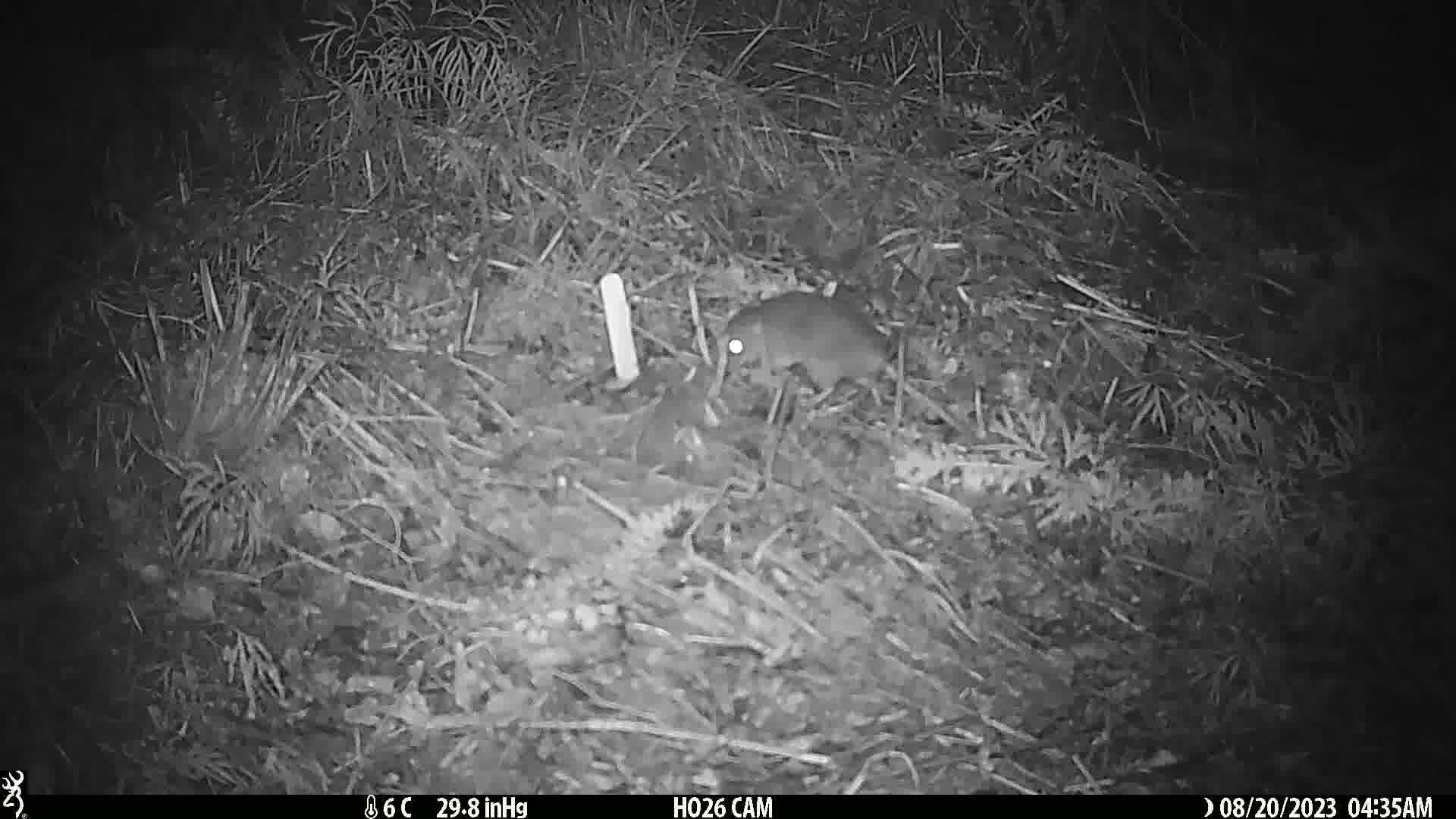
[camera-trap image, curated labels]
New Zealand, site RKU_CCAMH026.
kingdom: Animalia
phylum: Chordata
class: Mammalia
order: Rodentia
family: Muridae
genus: Rattus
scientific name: Rattus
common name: rat